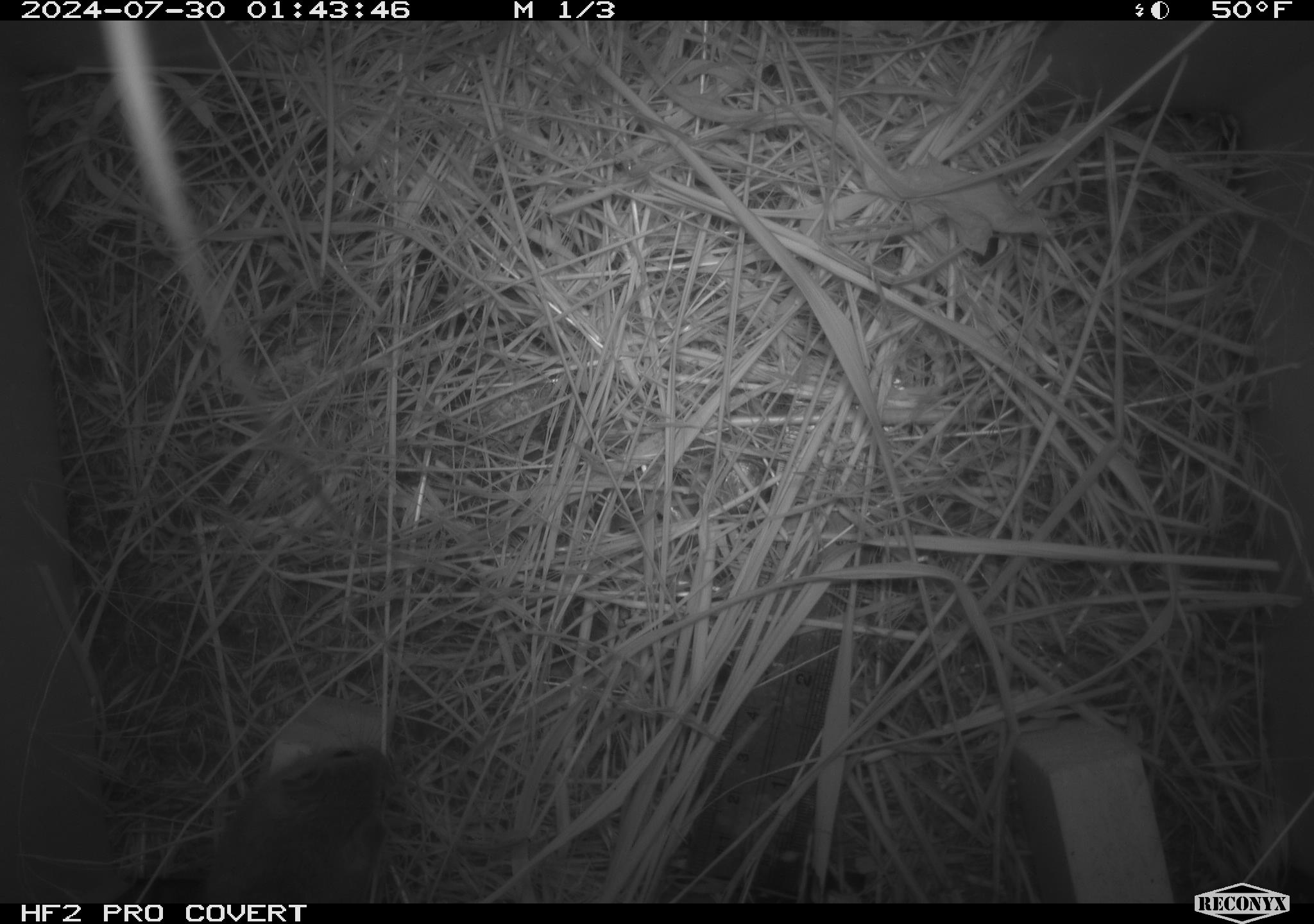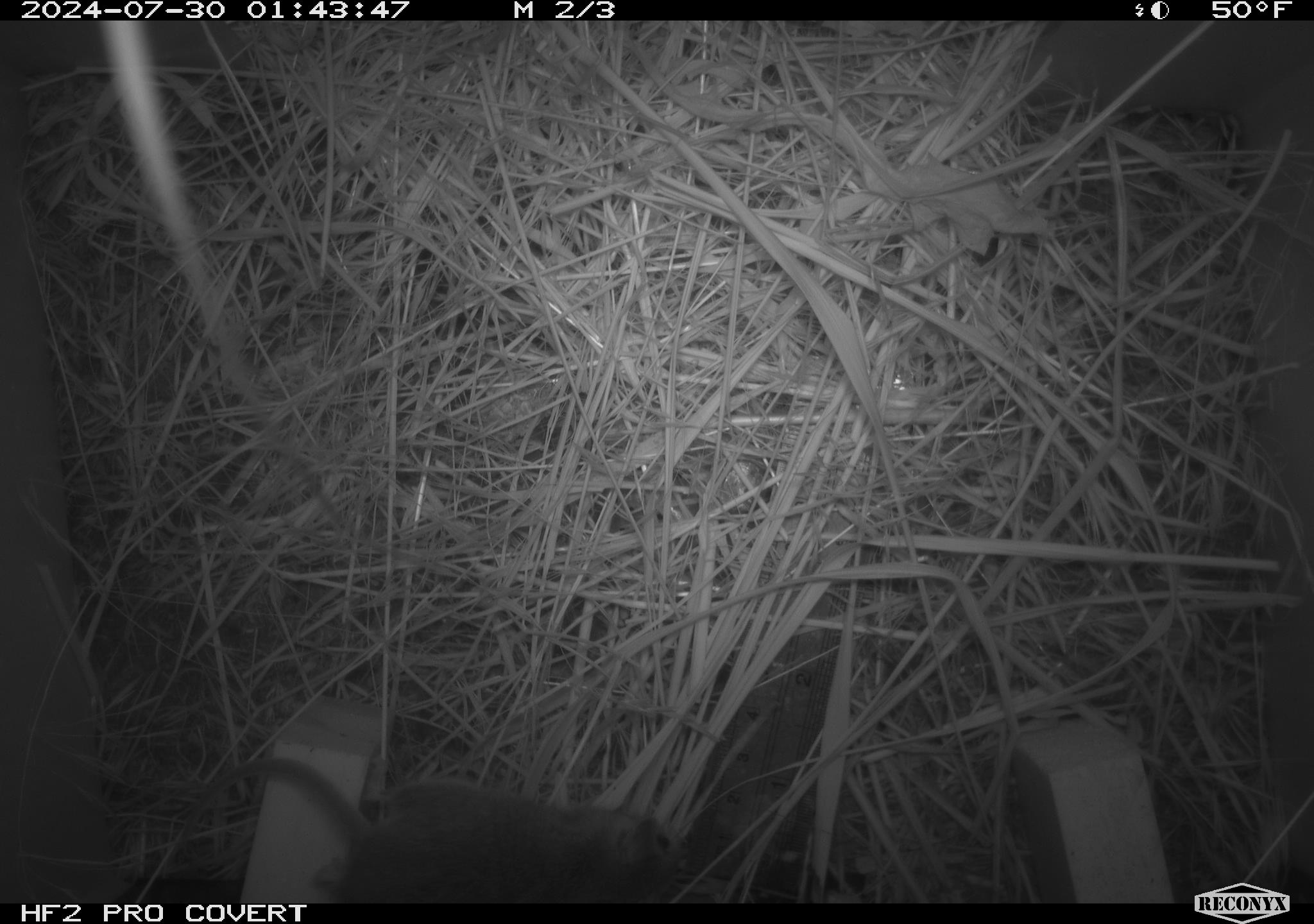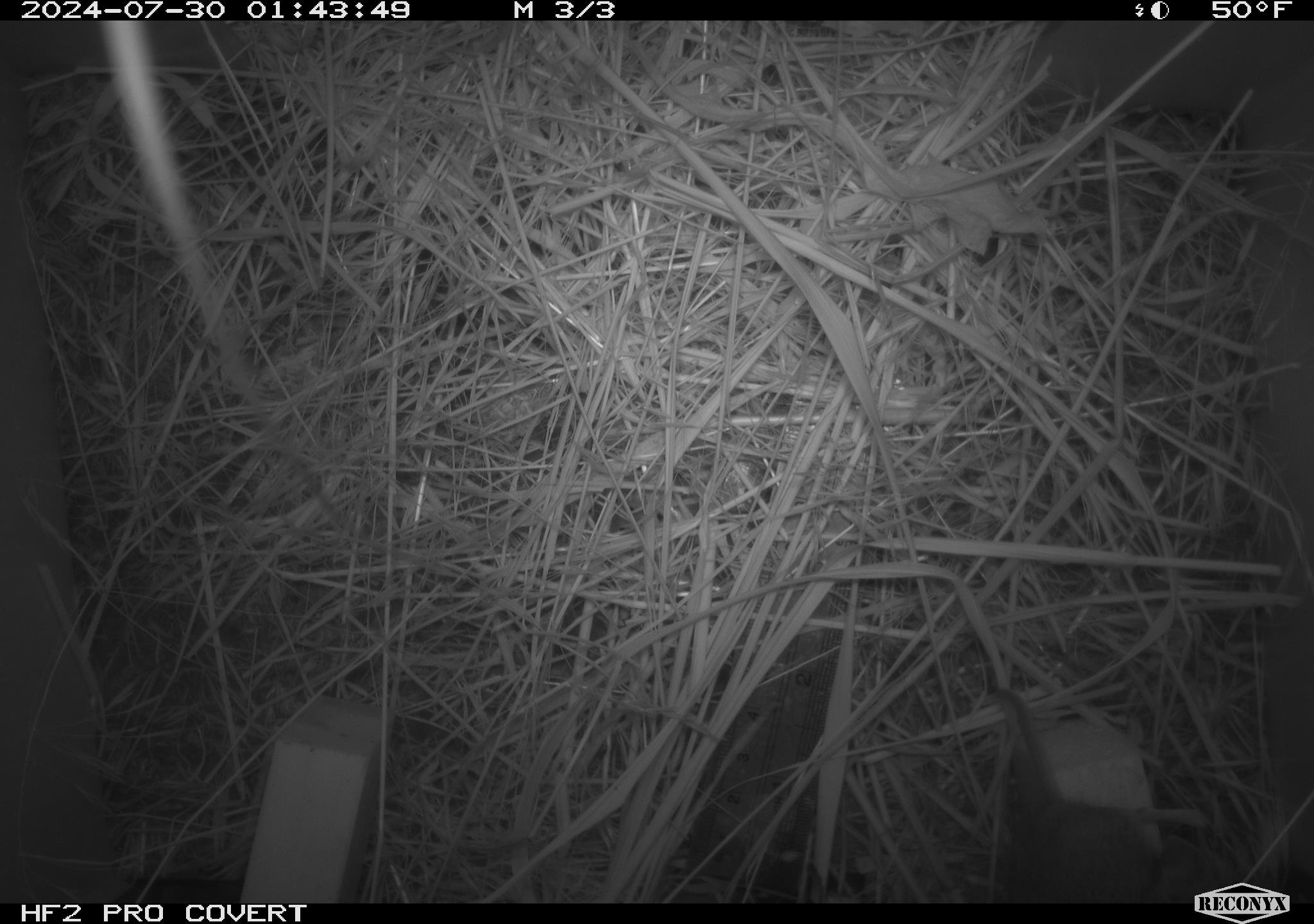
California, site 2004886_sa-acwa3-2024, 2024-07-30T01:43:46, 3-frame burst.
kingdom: Animalia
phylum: Chordata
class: Mammalia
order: Rodentia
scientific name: Rodentia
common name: mouse species